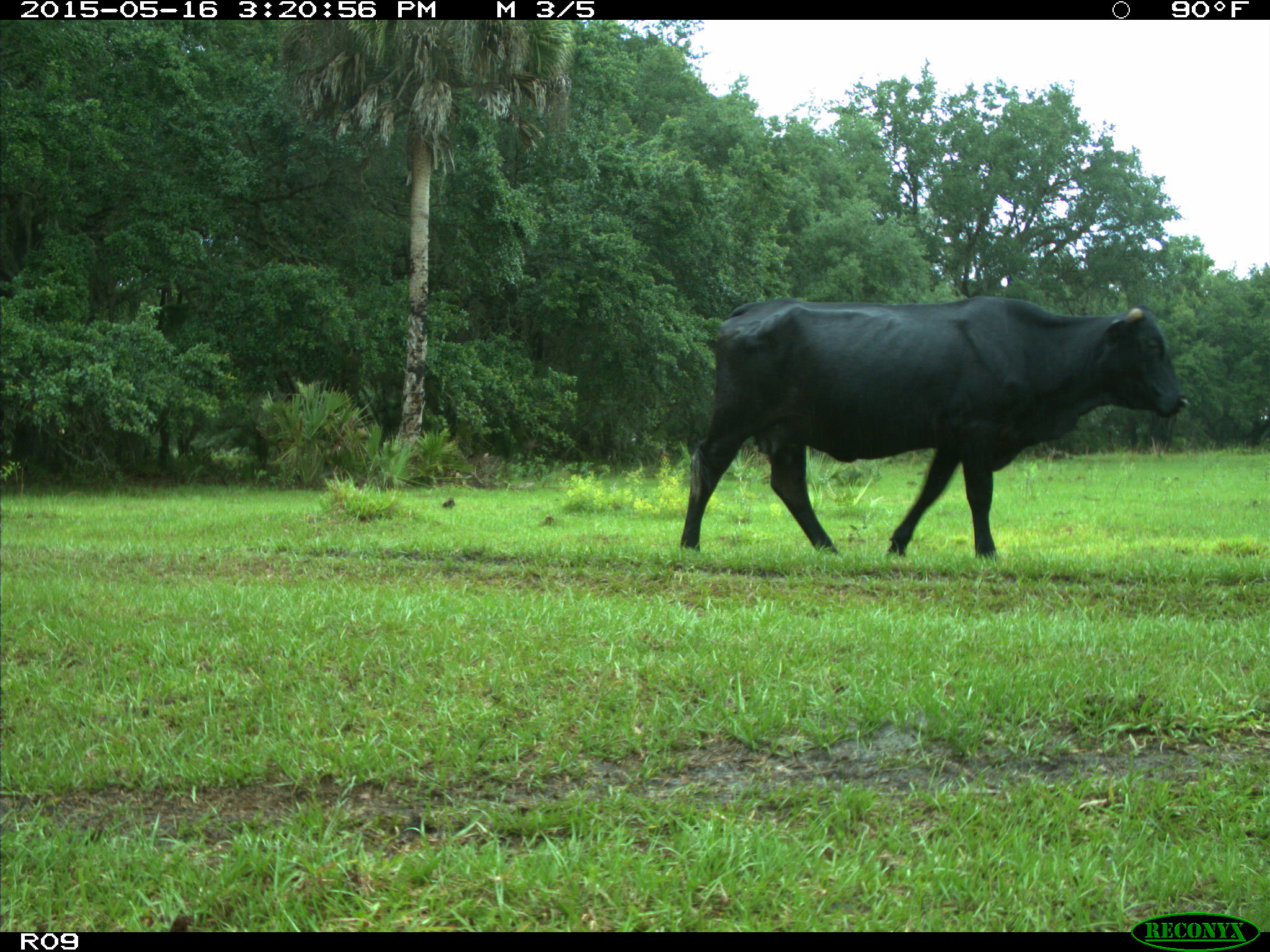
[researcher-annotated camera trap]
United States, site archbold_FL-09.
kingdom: Animalia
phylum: Chordata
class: Mammalia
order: Artiodactyla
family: Bovidae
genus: Bos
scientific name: Bos taurus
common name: domestic cow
Bos taurus (domestic cow).